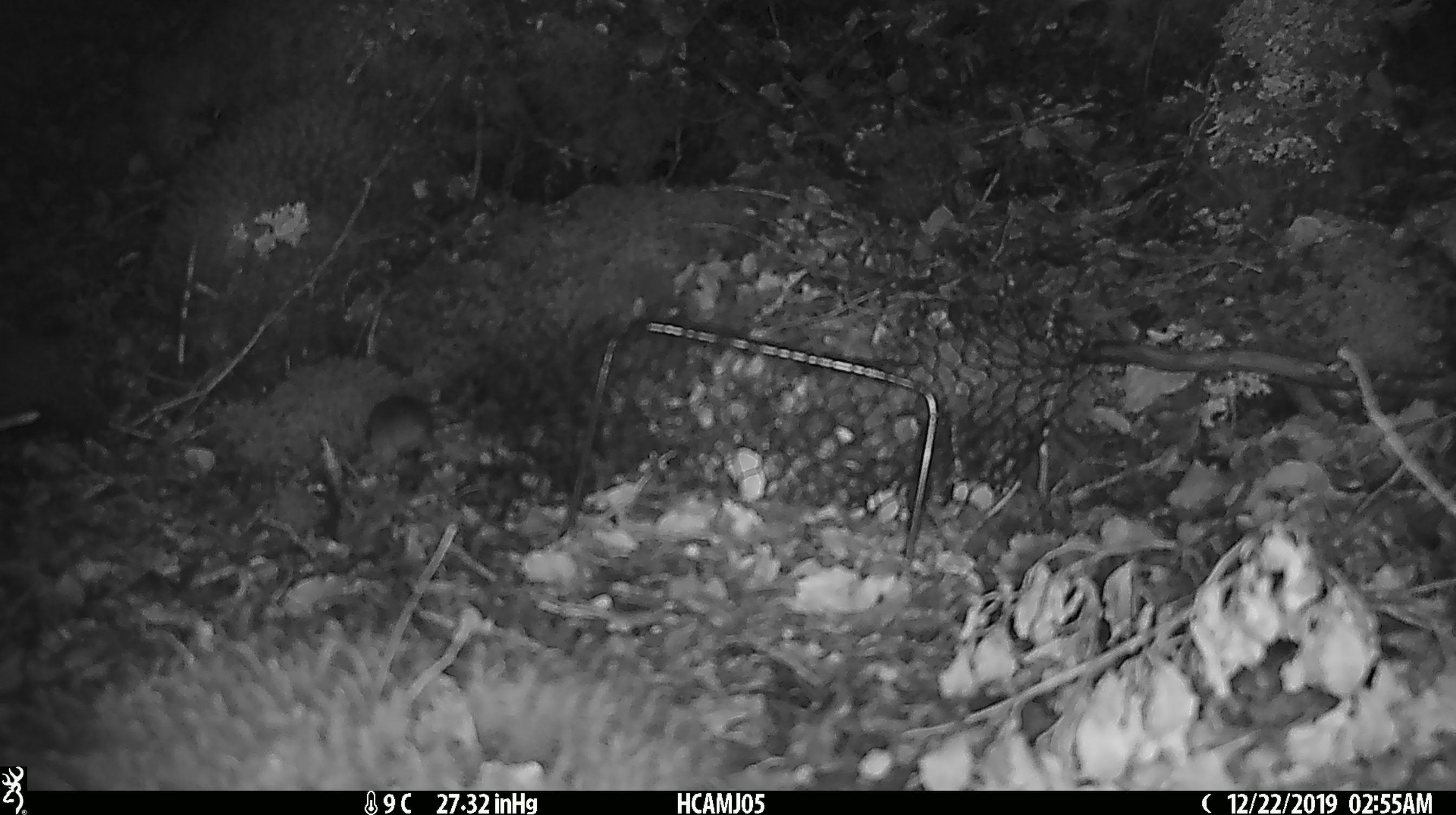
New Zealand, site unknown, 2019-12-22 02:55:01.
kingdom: Animalia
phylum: Chordata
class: Mammalia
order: Rodentia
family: Muridae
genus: Mus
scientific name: Mus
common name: mouse